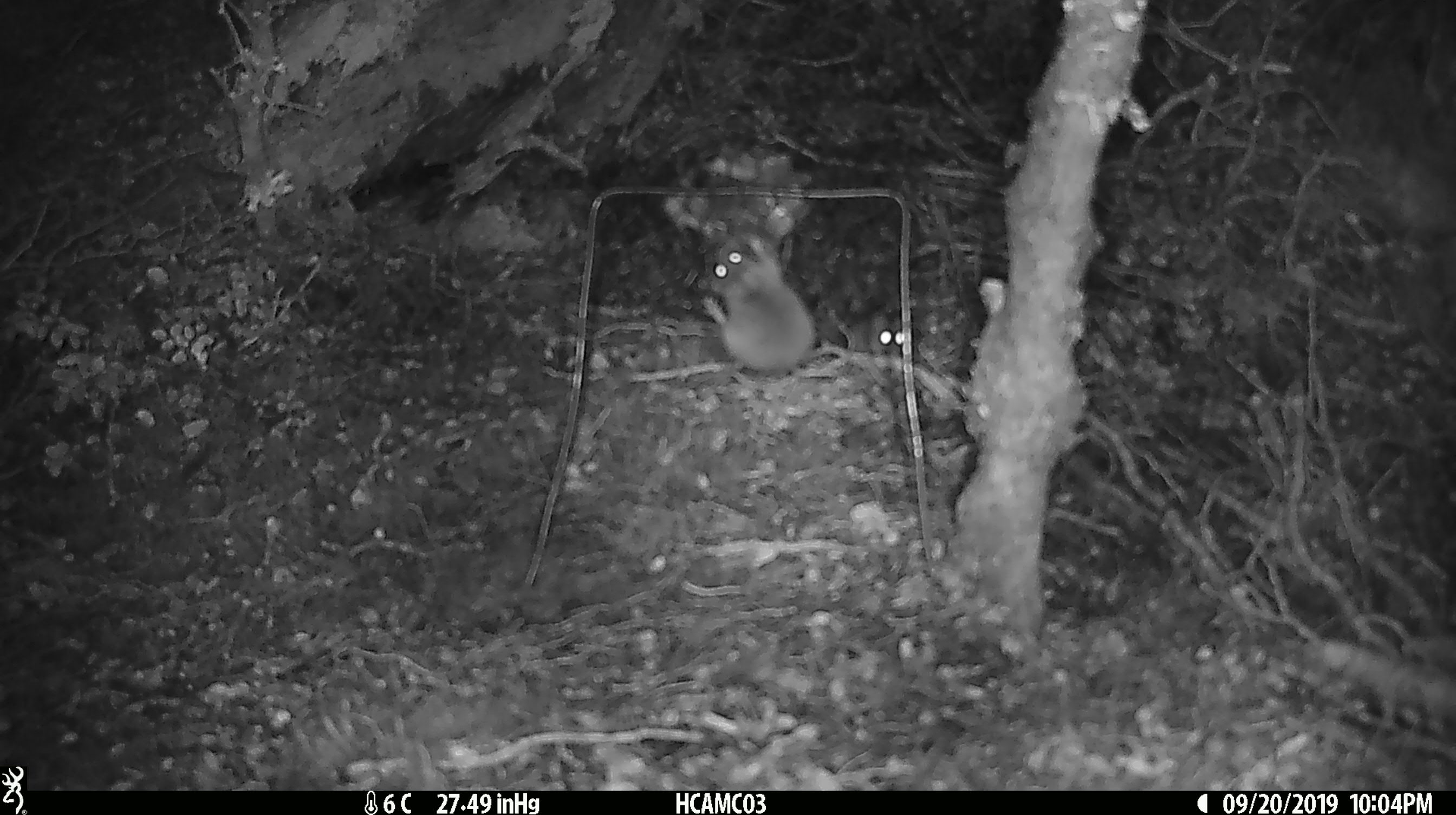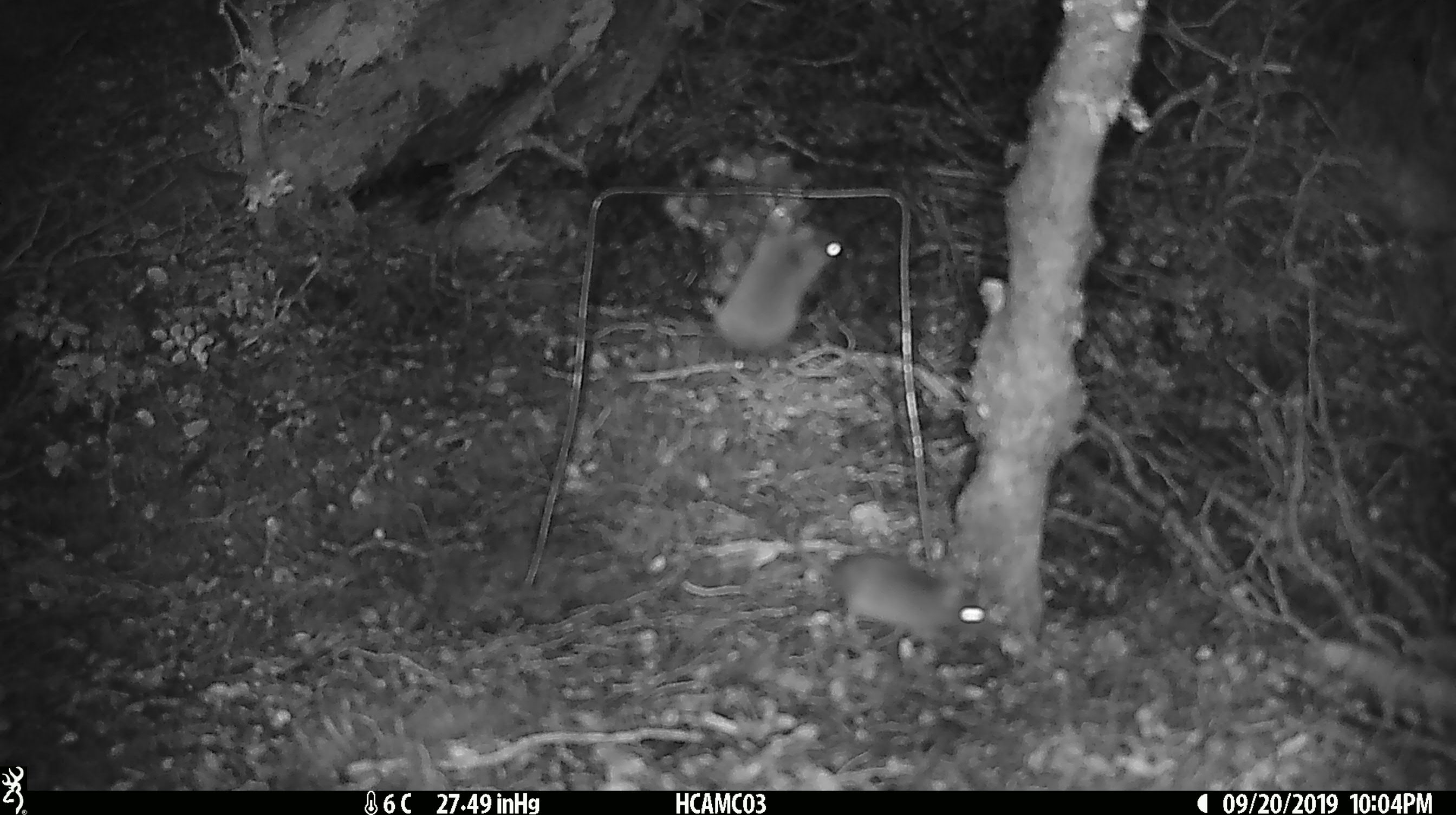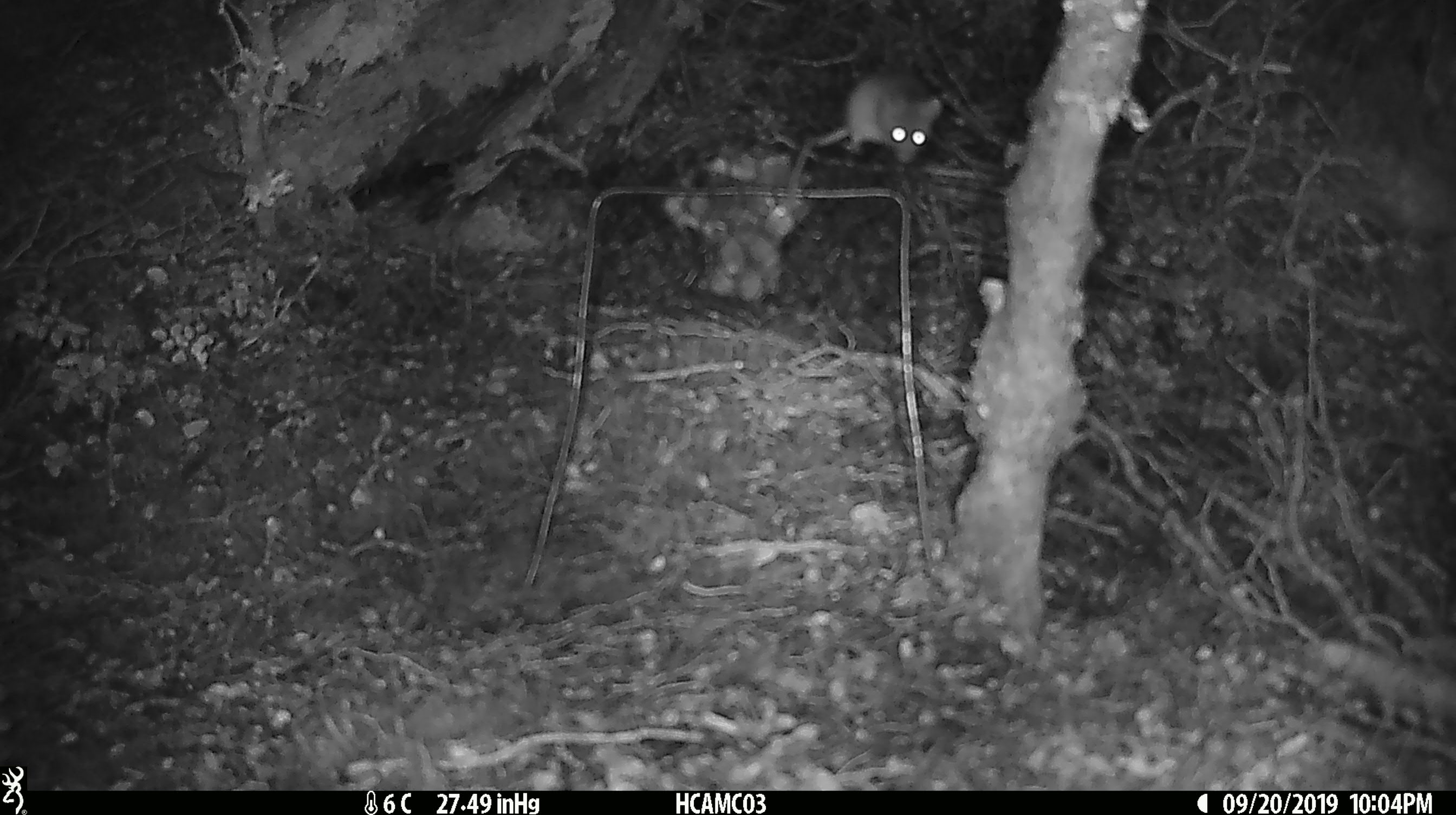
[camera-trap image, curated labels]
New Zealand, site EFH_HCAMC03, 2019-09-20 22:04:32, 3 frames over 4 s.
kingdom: Animalia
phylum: Chordata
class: Mammalia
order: Rodentia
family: Muridae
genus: Mus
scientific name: Mus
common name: mouse